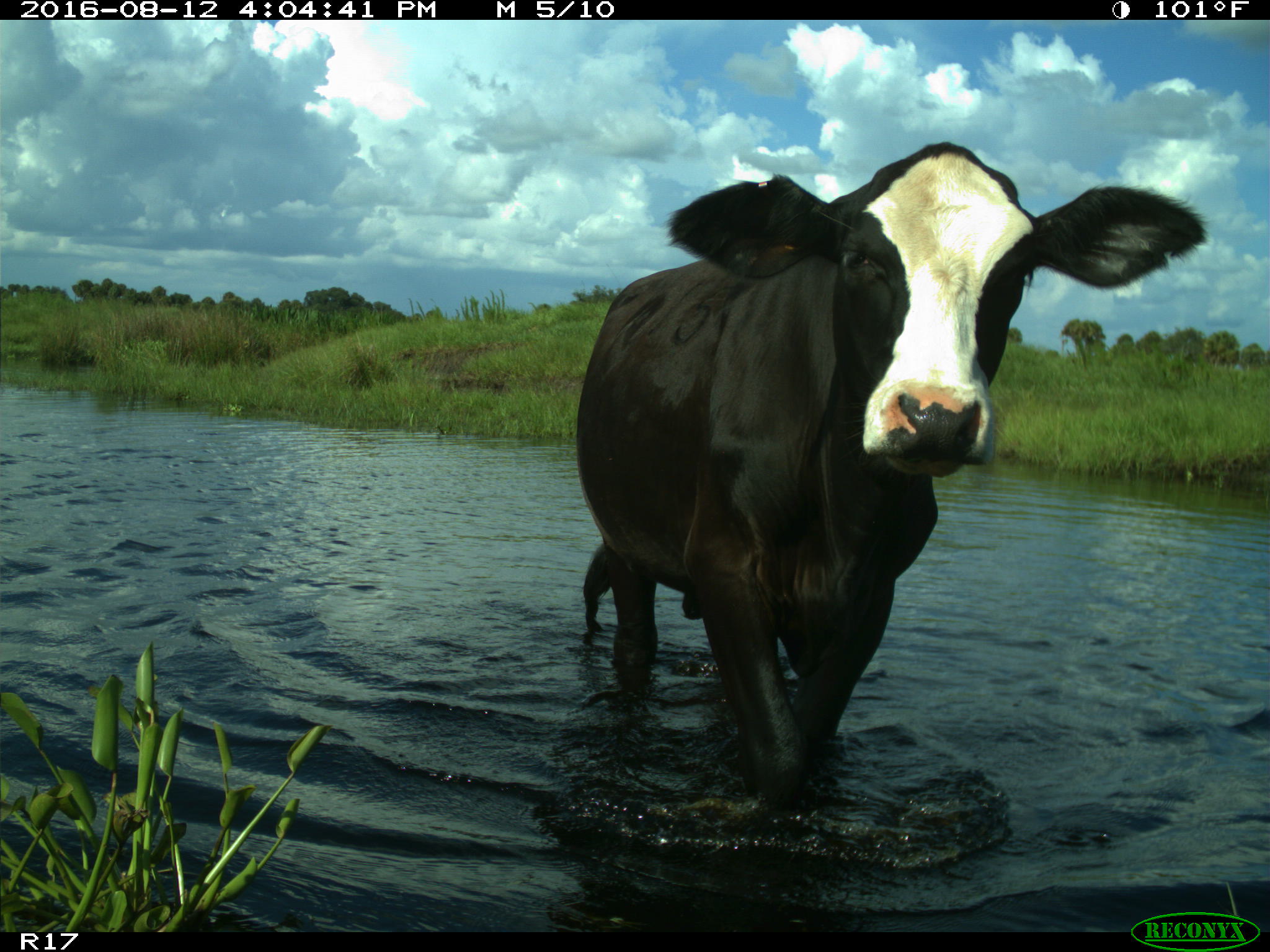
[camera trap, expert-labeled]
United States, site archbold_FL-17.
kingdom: Animalia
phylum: Chordata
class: Mammalia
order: Artiodactyla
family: Bovidae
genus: Bos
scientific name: Bos taurus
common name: domestic cow